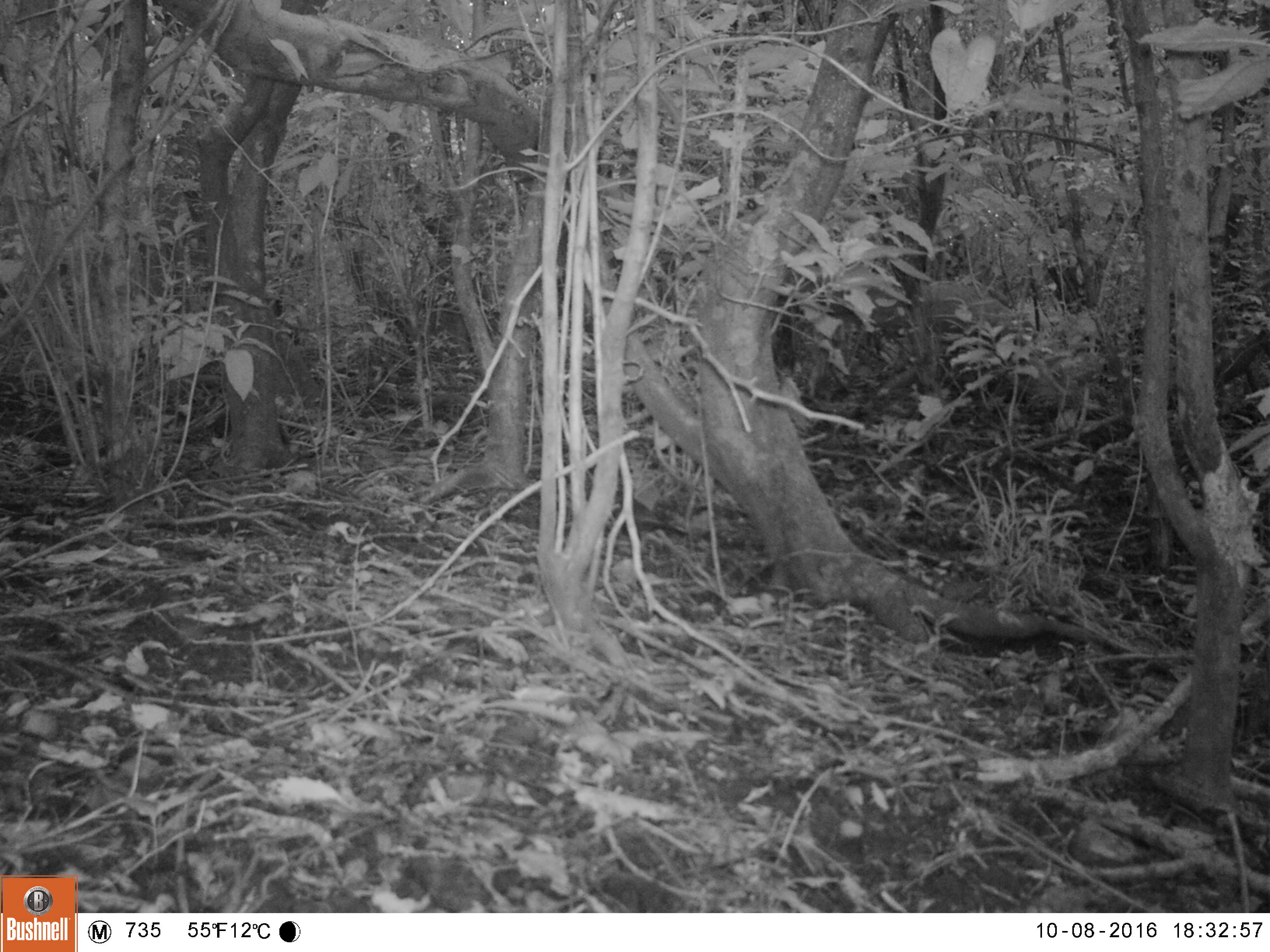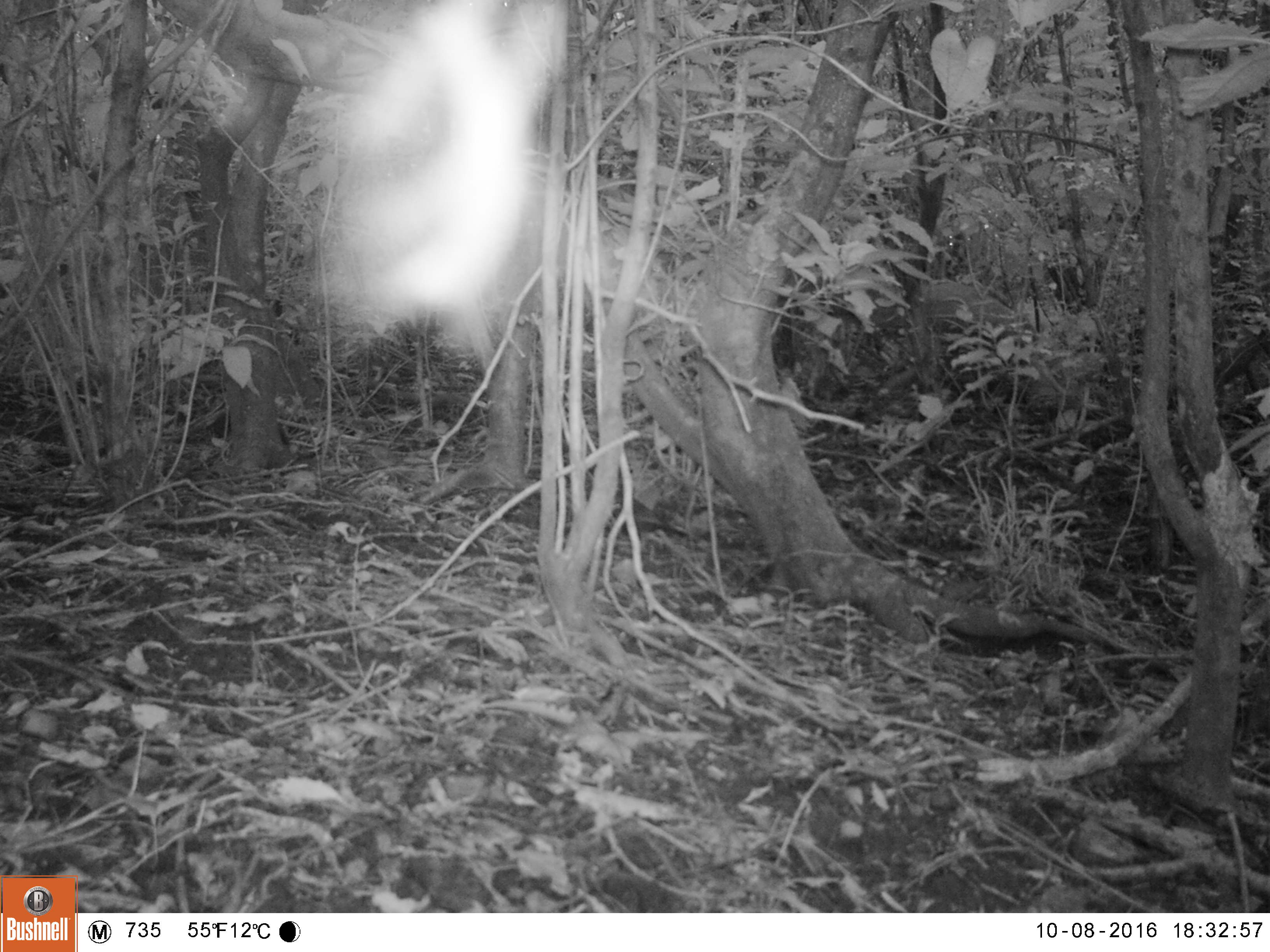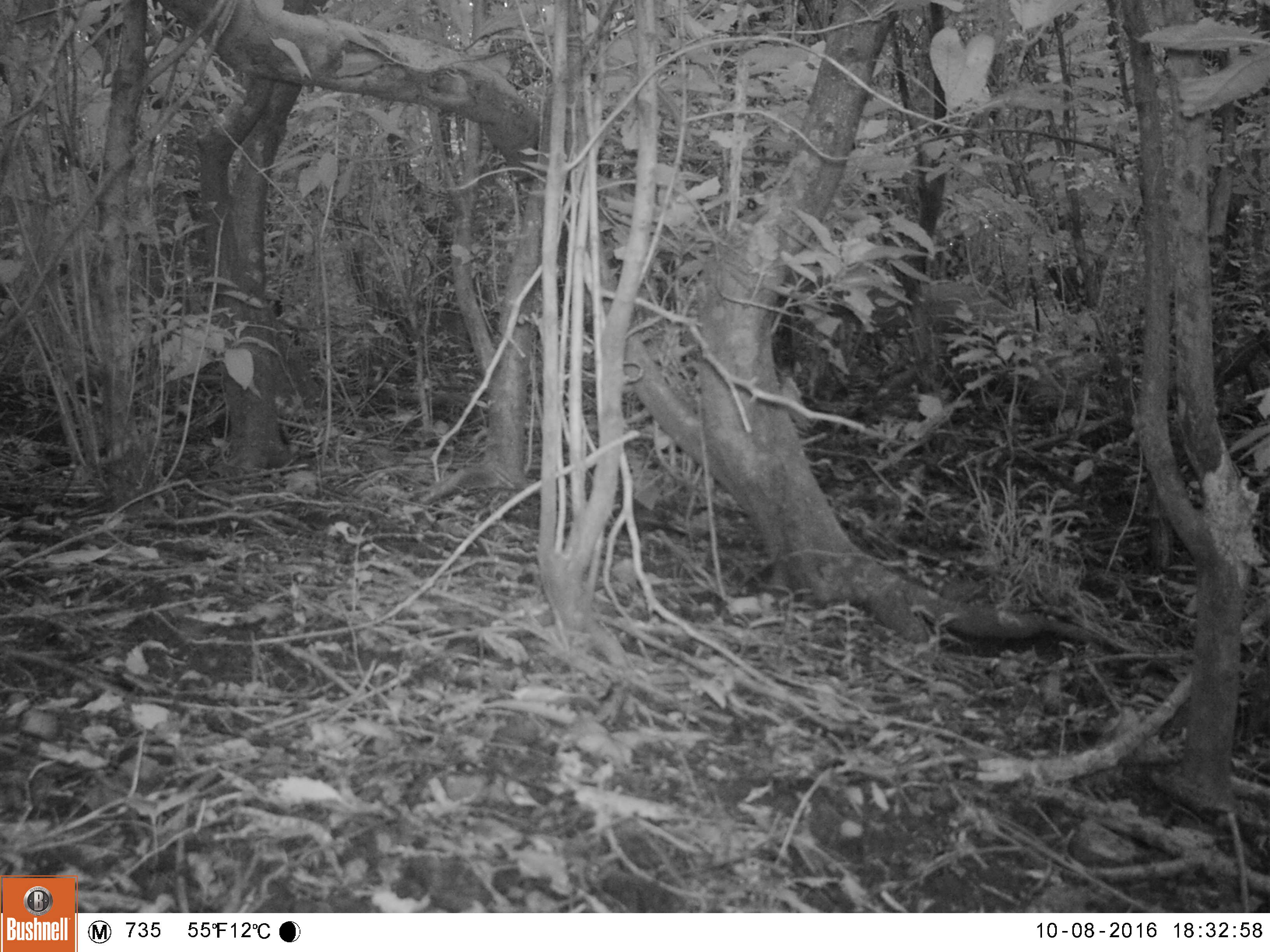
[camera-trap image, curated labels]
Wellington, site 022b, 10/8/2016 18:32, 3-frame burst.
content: unidentified animal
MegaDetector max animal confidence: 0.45